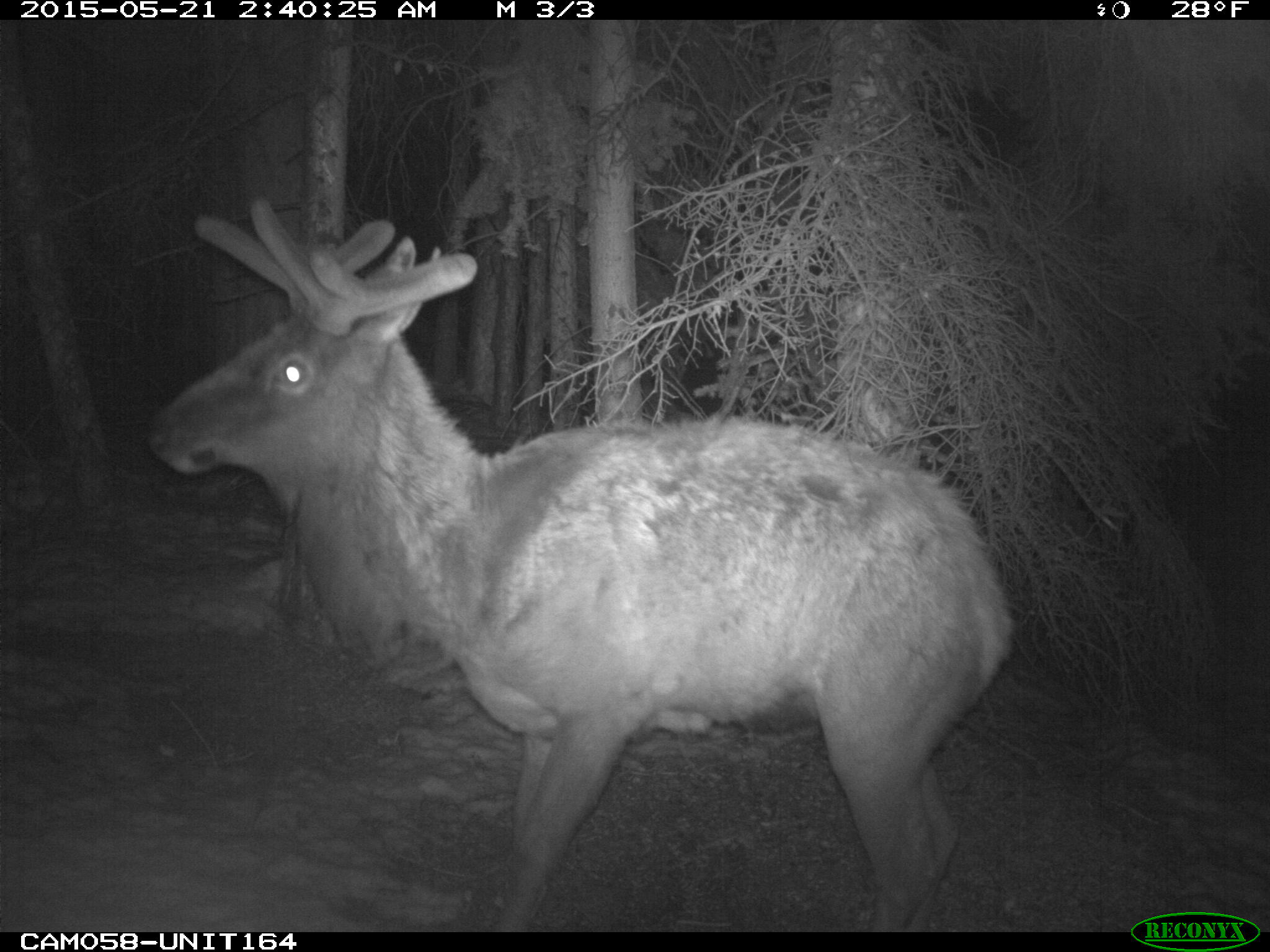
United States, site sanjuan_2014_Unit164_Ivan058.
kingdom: Animalia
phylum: Chordata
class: Mammalia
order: Artiodactyla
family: Cervidae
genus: Cervus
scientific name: Cervus elaphus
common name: red deer